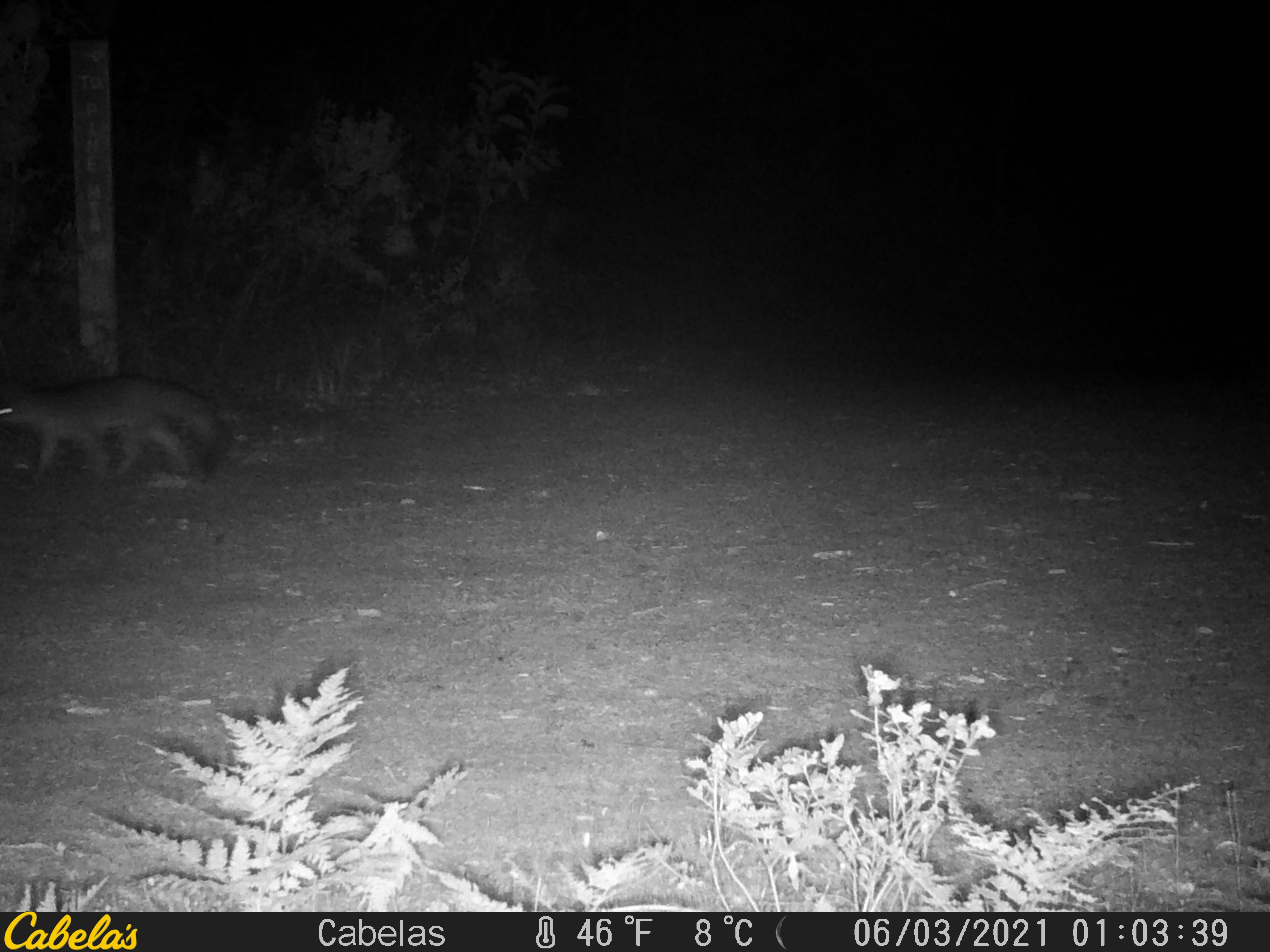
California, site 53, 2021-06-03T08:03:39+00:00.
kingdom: Animalia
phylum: Chordata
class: Mammalia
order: Carnivora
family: Canidae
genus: Urocyon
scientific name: Urocyon cinereoargenteus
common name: gray fox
Gray fox (Urocyon cinereoargenteus).